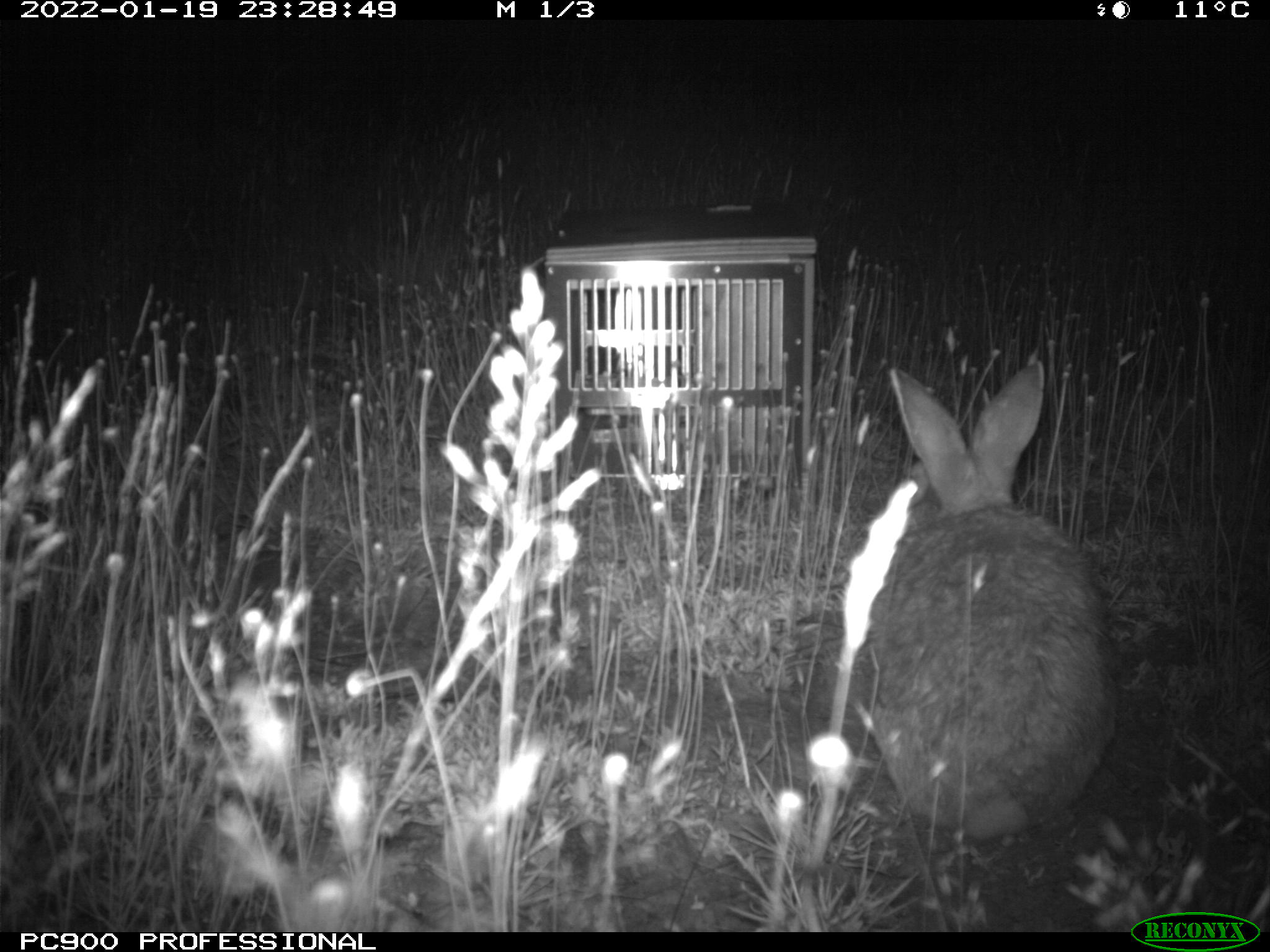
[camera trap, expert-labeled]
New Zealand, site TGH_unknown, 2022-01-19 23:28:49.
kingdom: Animalia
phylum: Chordata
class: Mammalia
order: Lagomorpha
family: Leporidae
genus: Oryctolagus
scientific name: Oryctolagus cuniculus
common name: european rabbit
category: rabbit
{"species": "rabbit (european rabbit) (Oryctolagus cuniculus)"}